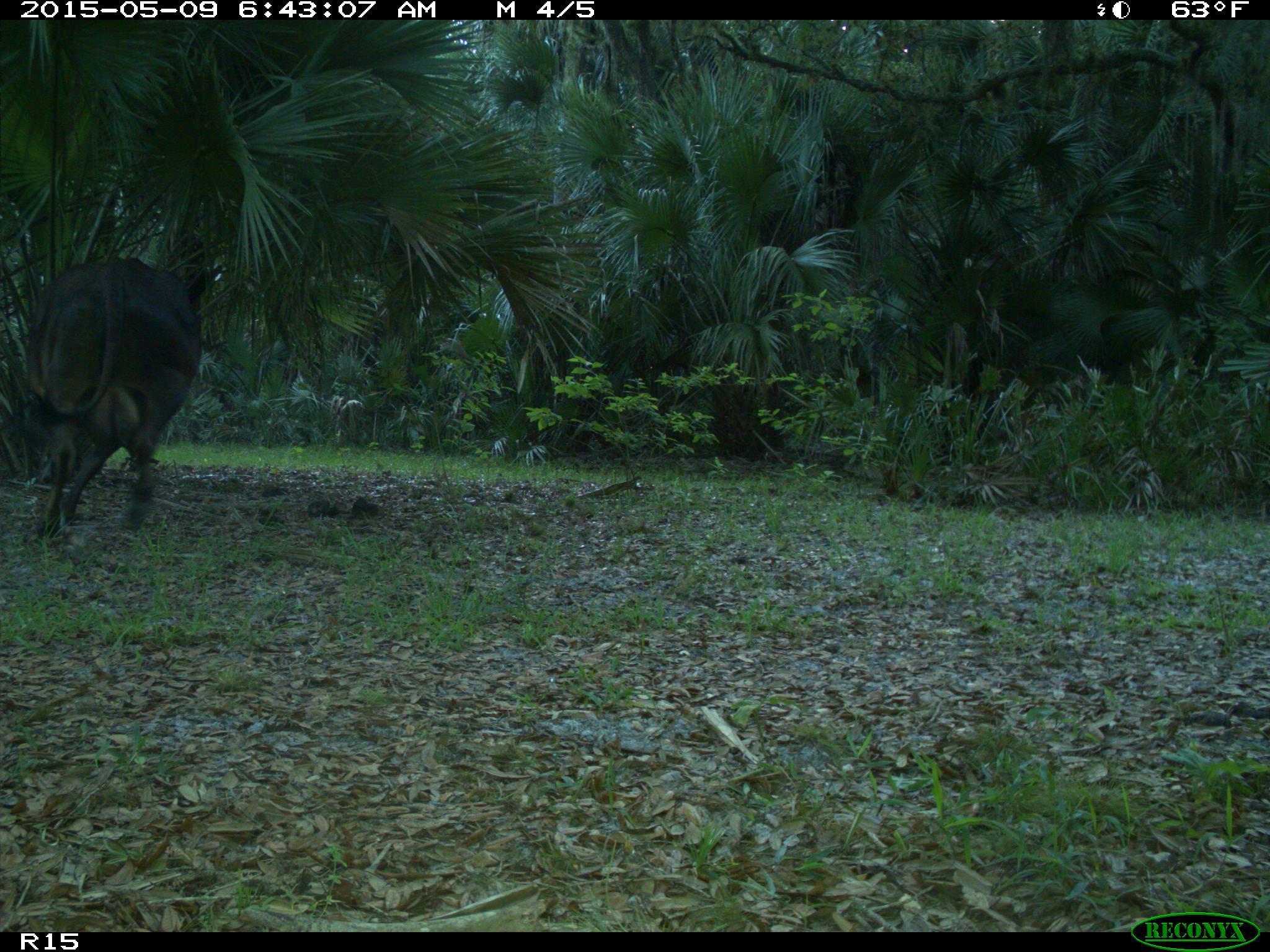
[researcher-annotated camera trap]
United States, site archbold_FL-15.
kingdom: Animalia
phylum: Chordata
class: Mammalia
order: Artiodactyla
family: Bovidae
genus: Bos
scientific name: Bos taurus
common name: domestic cow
Bos taurus (domestic cow).